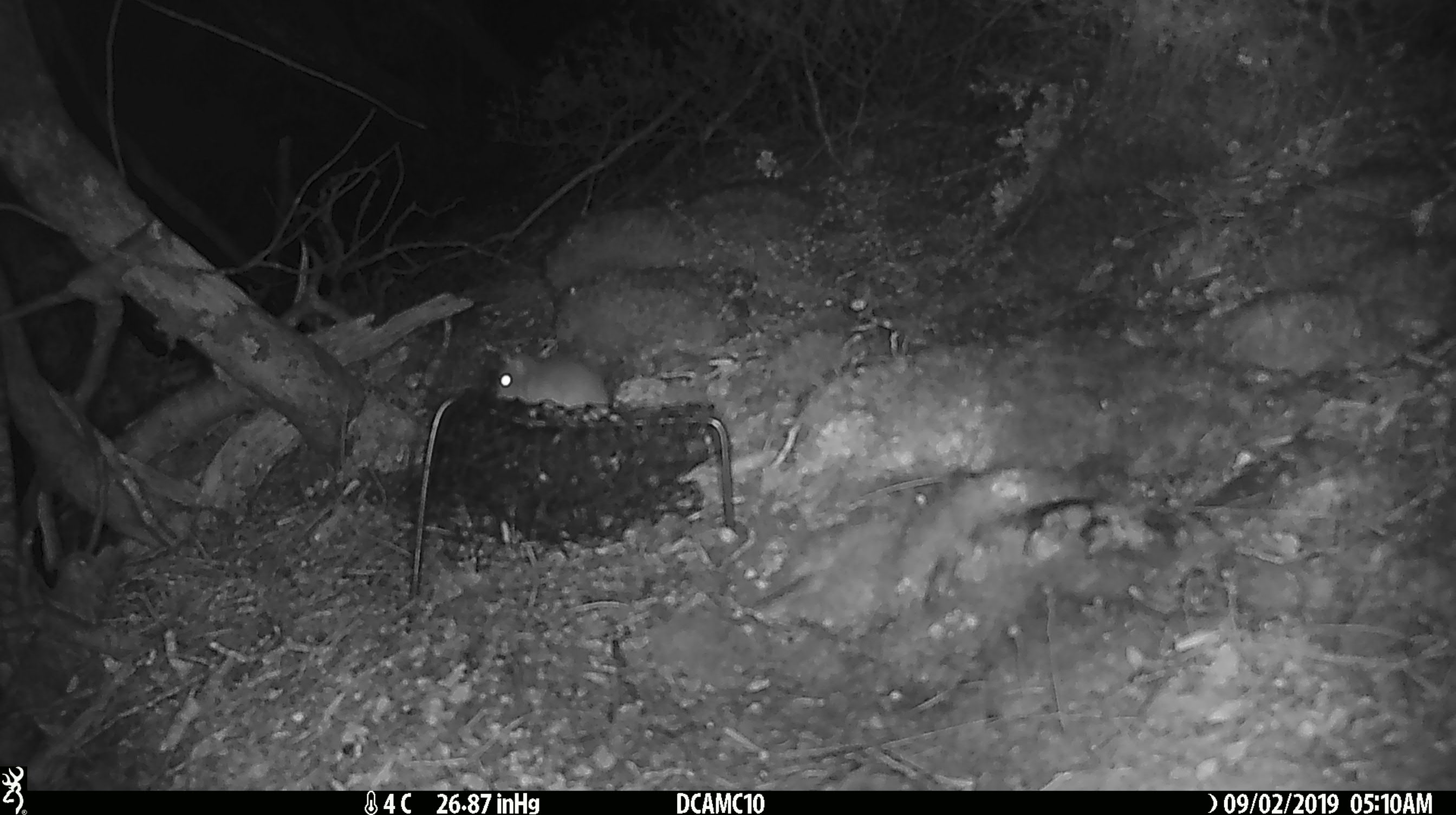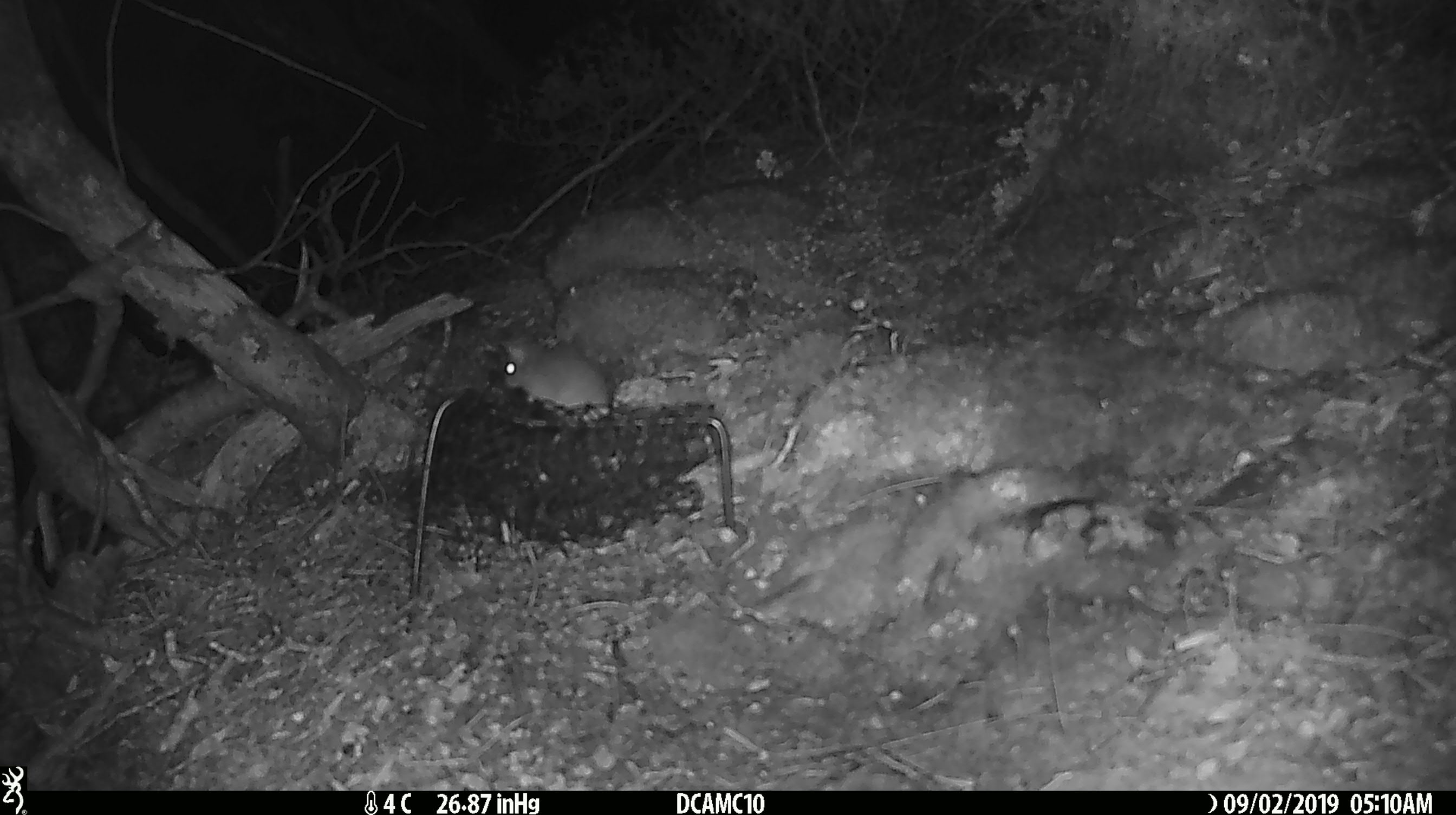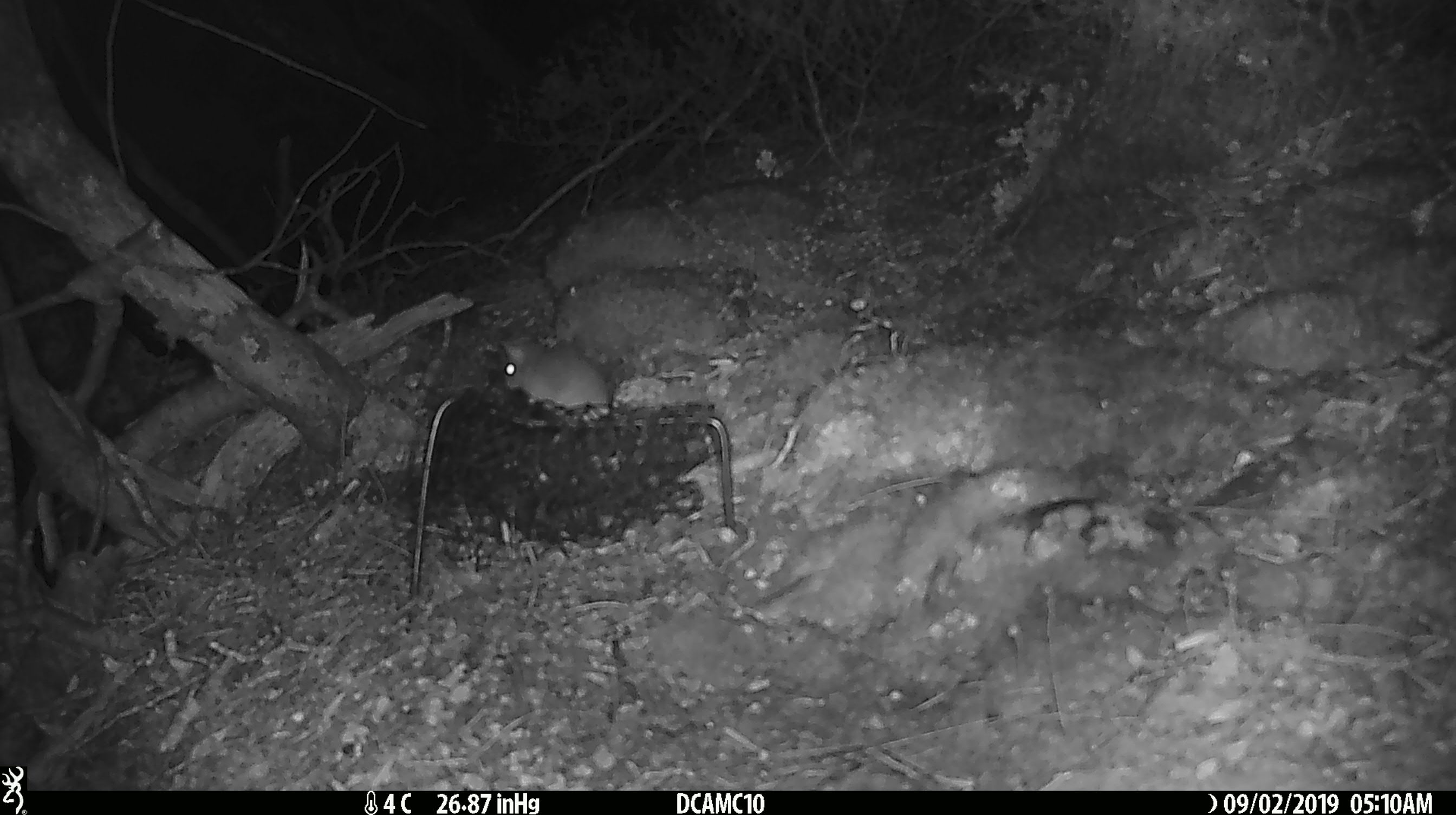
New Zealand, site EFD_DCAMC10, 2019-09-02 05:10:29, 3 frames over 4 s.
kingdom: Animalia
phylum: Chordata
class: Mammalia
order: Rodentia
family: Muridae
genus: Mus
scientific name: Mus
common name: mouse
Mouse (Mus).